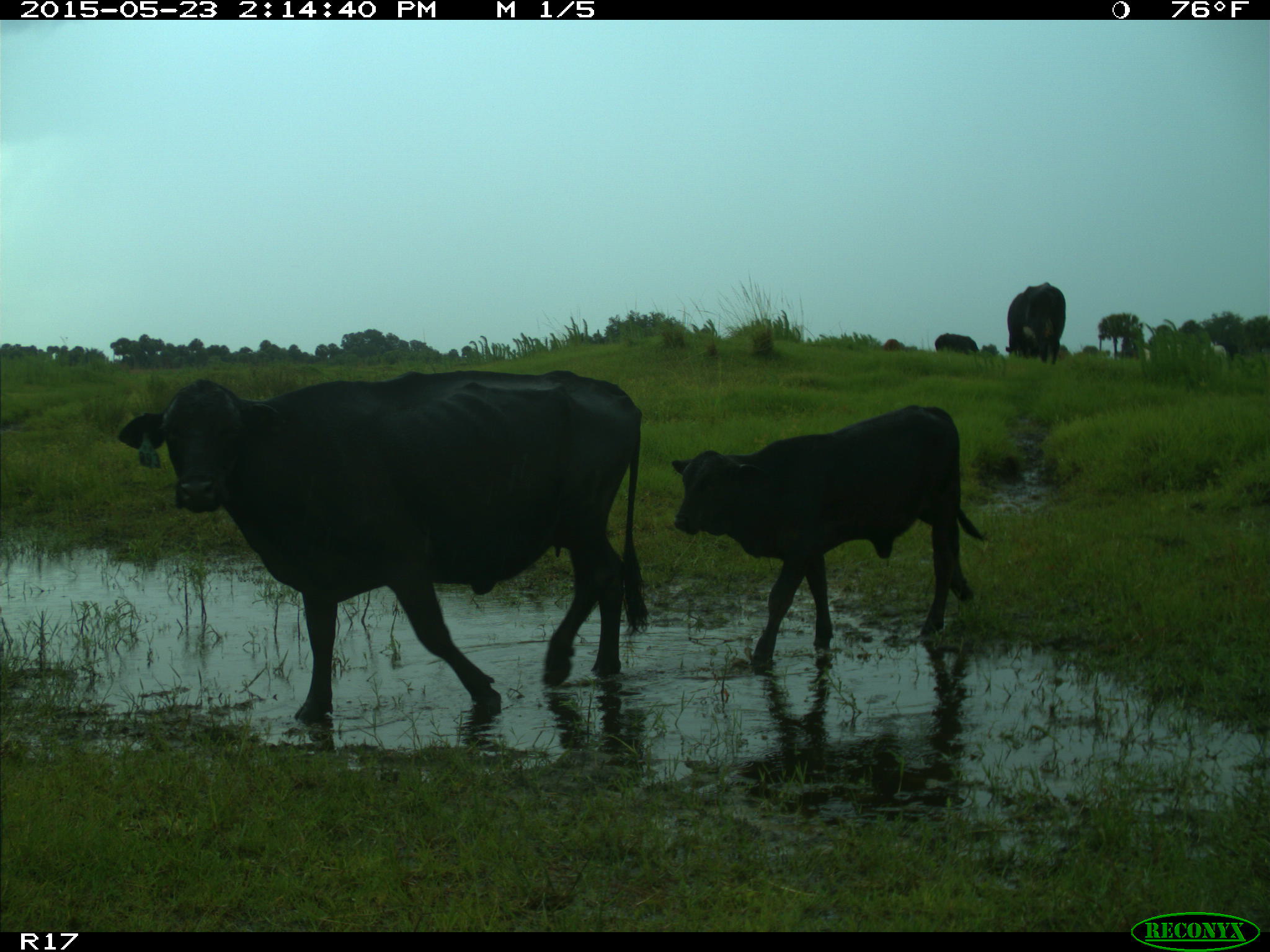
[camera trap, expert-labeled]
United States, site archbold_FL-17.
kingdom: Animalia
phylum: Chordata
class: Mammalia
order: Artiodactyla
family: Bovidae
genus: Bos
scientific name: Bos taurus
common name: domestic cow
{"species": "Bos taurus (domestic cow)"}